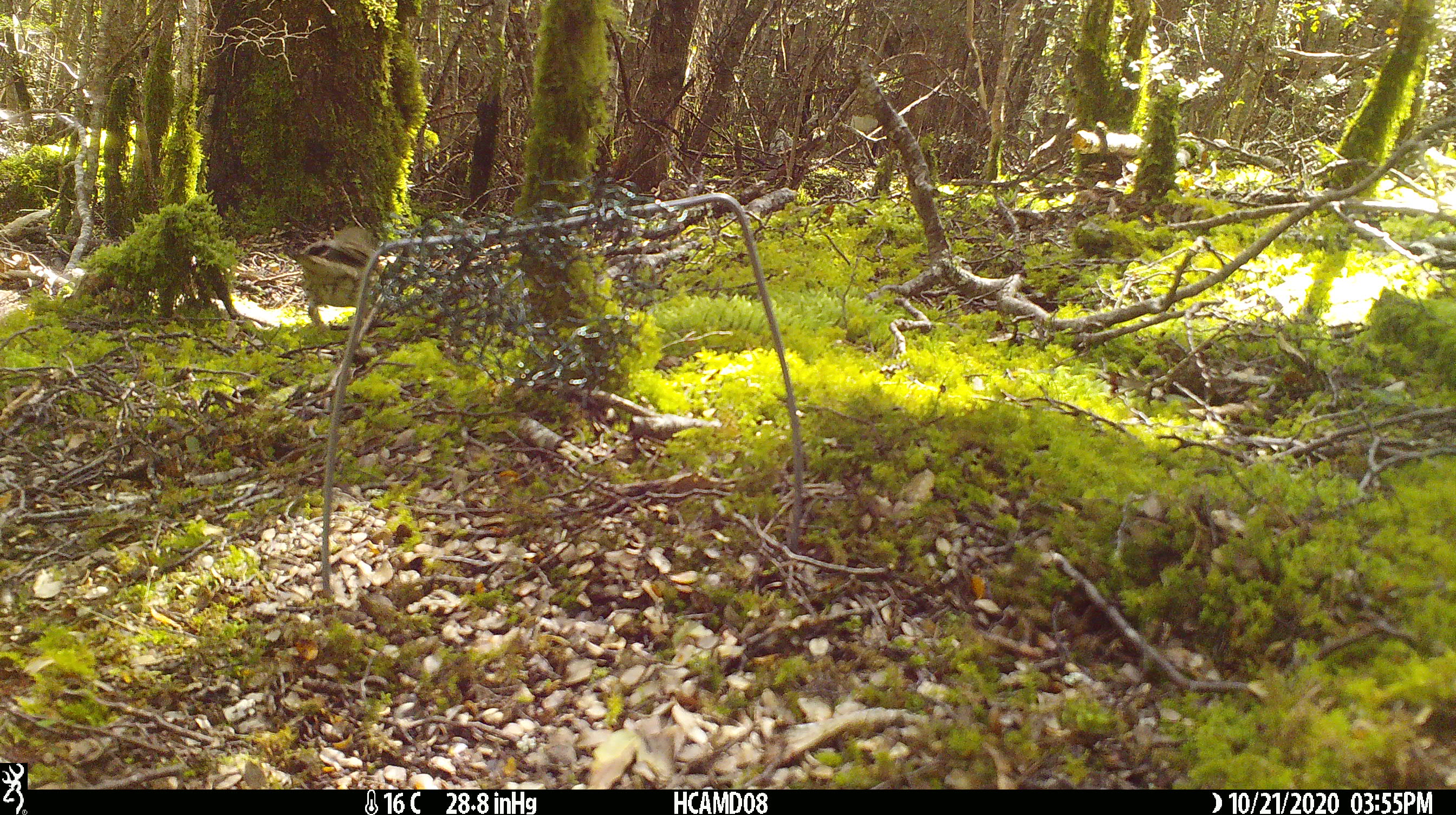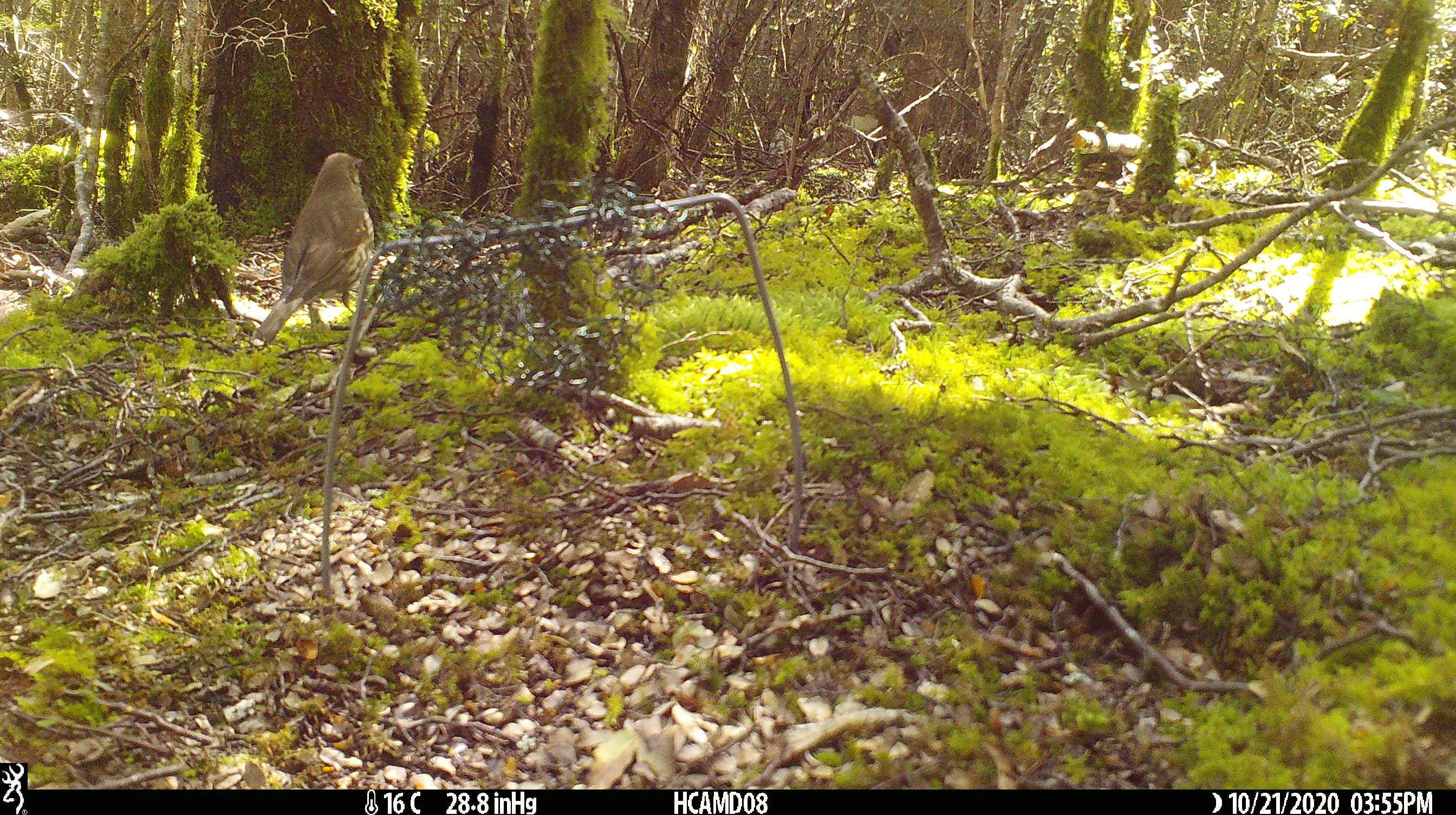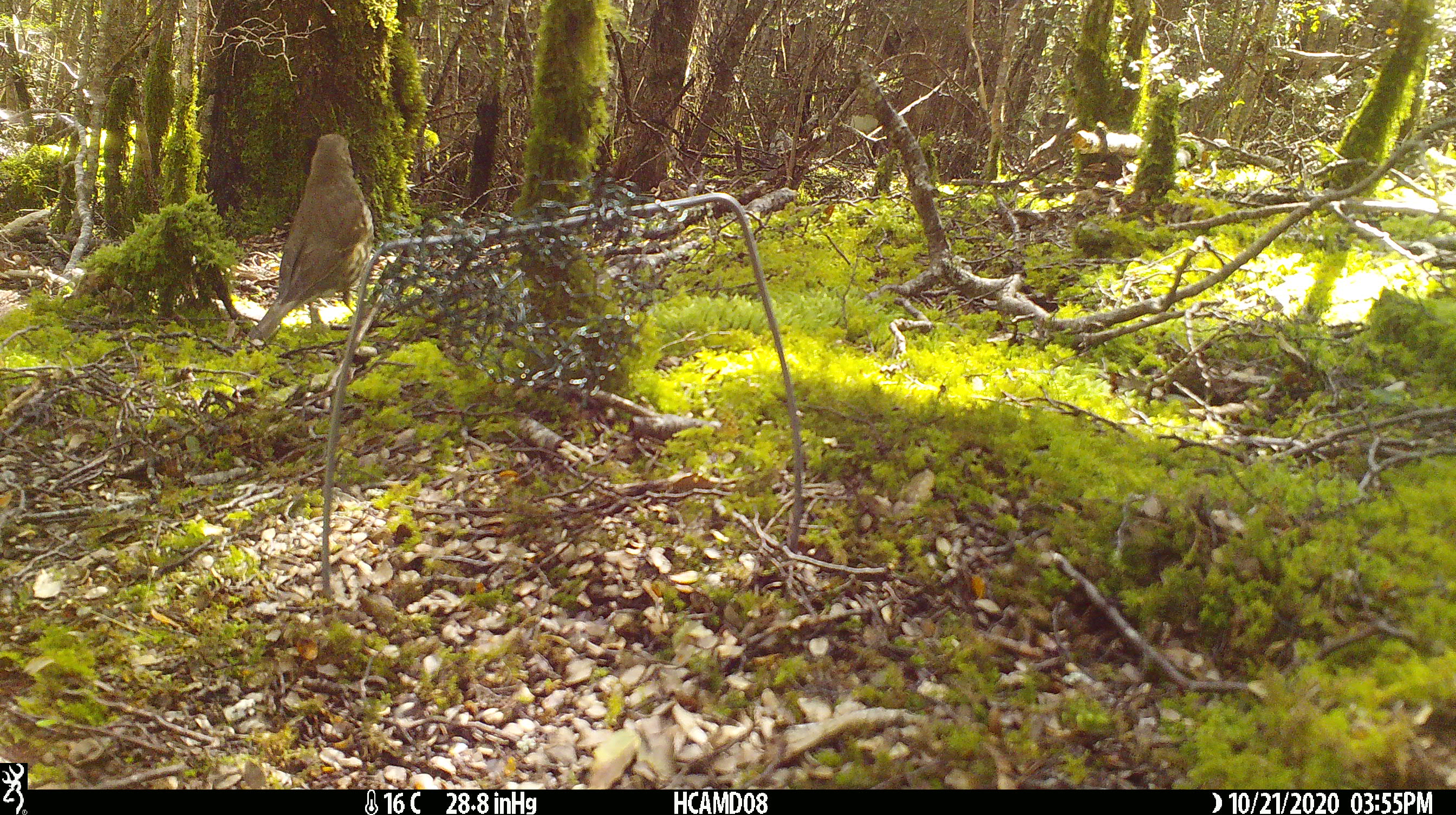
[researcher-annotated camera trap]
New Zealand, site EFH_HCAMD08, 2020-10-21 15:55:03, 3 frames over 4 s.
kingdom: Animalia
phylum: Chordata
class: Aves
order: Passeriformes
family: Turdidae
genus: Turdus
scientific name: Turdus philomelos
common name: song thrush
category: thrush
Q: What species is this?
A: Thrush (song thrush) (Turdus philomelos).